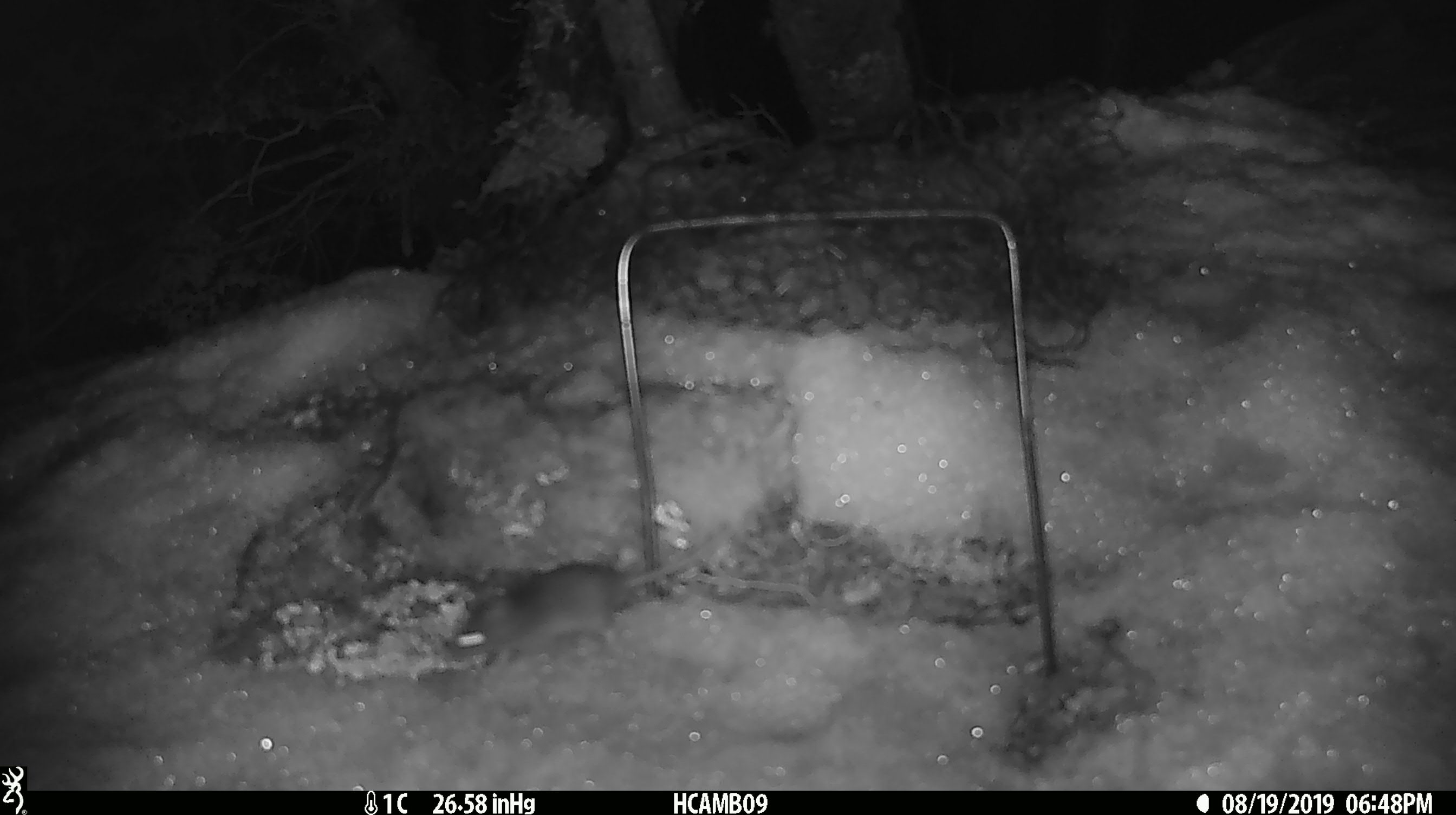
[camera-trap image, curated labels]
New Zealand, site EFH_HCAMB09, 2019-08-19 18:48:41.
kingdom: Animalia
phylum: Chordata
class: Mammalia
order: Rodentia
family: Muridae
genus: Mus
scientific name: Mus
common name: mouse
Mouse (Mus).